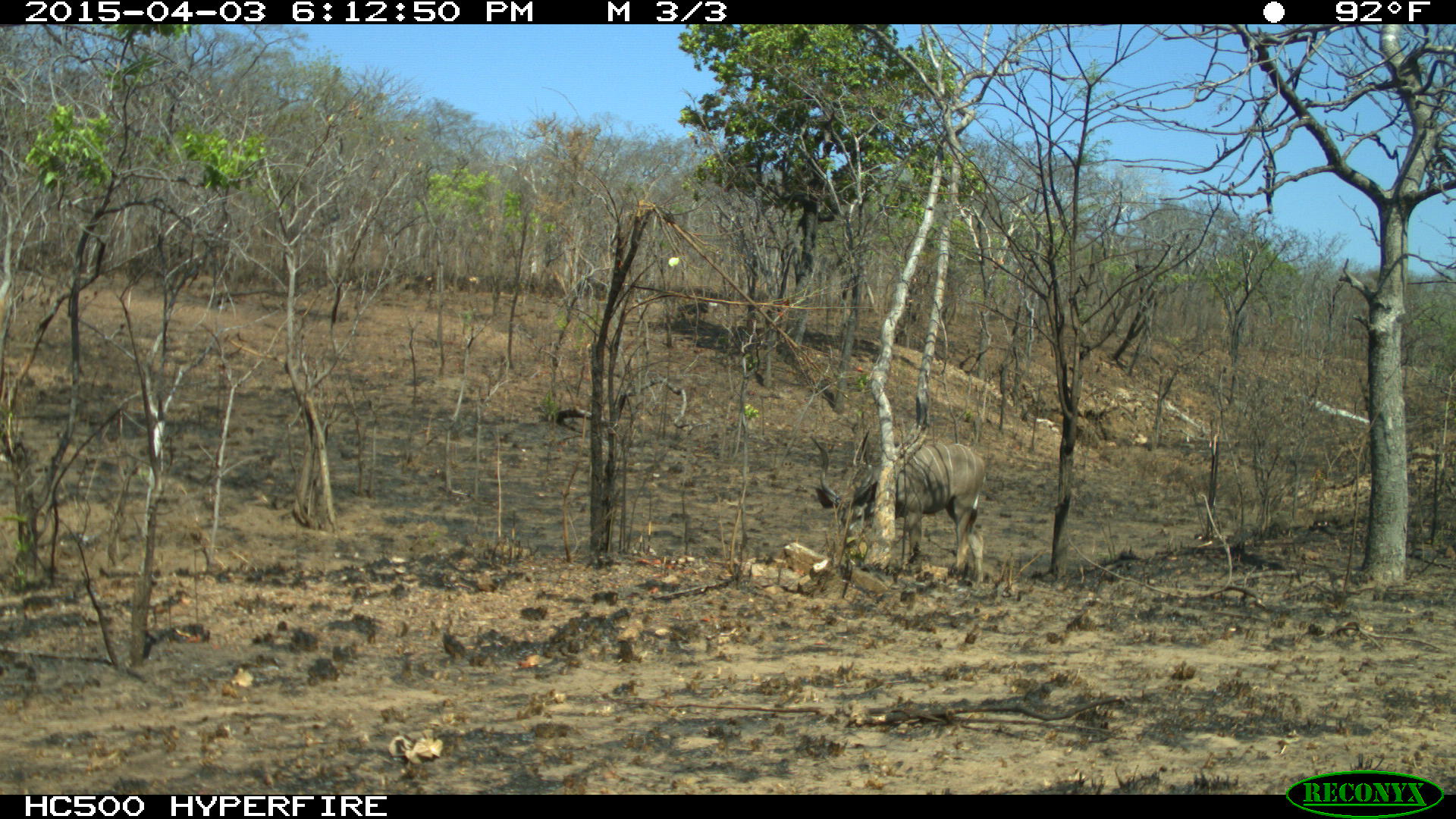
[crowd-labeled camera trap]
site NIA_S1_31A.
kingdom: Animalia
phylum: Chordata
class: Mammalia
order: Artiodactyla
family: Bovidae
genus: Tragelaphus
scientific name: Tragelaphus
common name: kudu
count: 1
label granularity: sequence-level